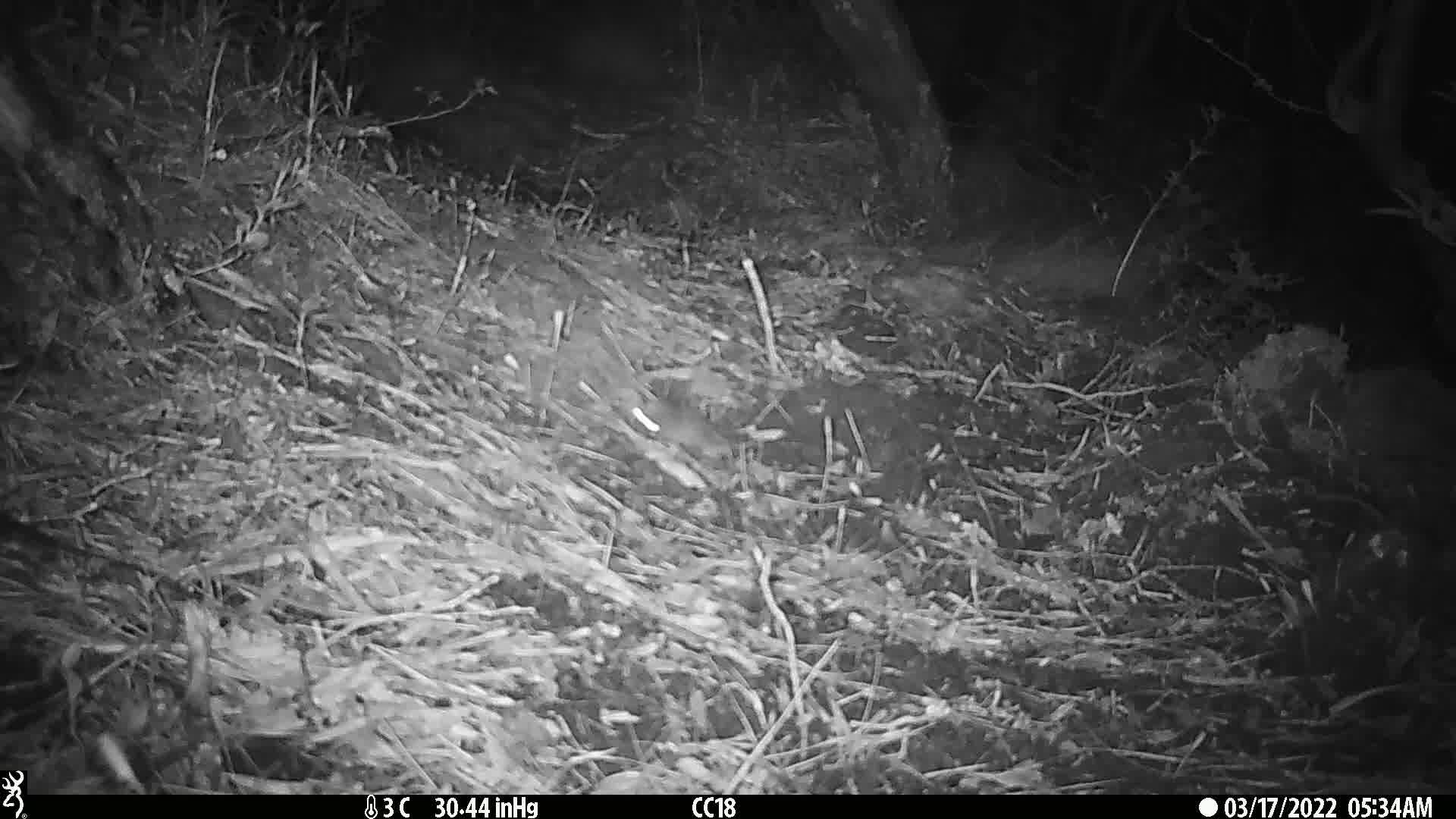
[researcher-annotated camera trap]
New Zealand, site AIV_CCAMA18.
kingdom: Animalia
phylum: Chordata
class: Mammalia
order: Rodentia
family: Muridae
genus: Mus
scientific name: Mus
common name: mouse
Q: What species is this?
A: Mouse (Mus).